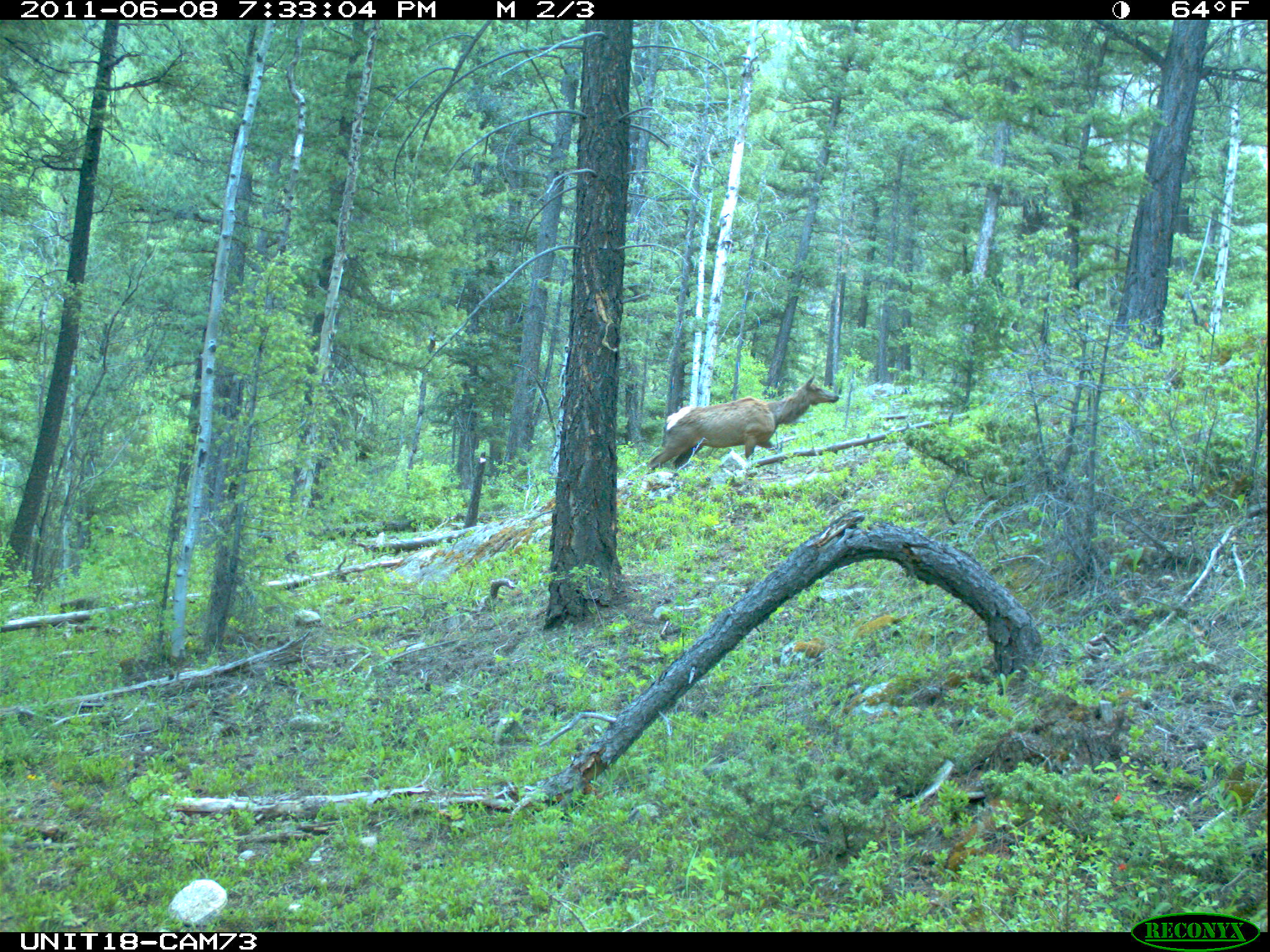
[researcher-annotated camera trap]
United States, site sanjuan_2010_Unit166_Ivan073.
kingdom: Animalia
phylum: Chordata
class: Mammalia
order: Artiodactyla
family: Cervidae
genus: Cervus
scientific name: Cervus elaphus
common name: red deer